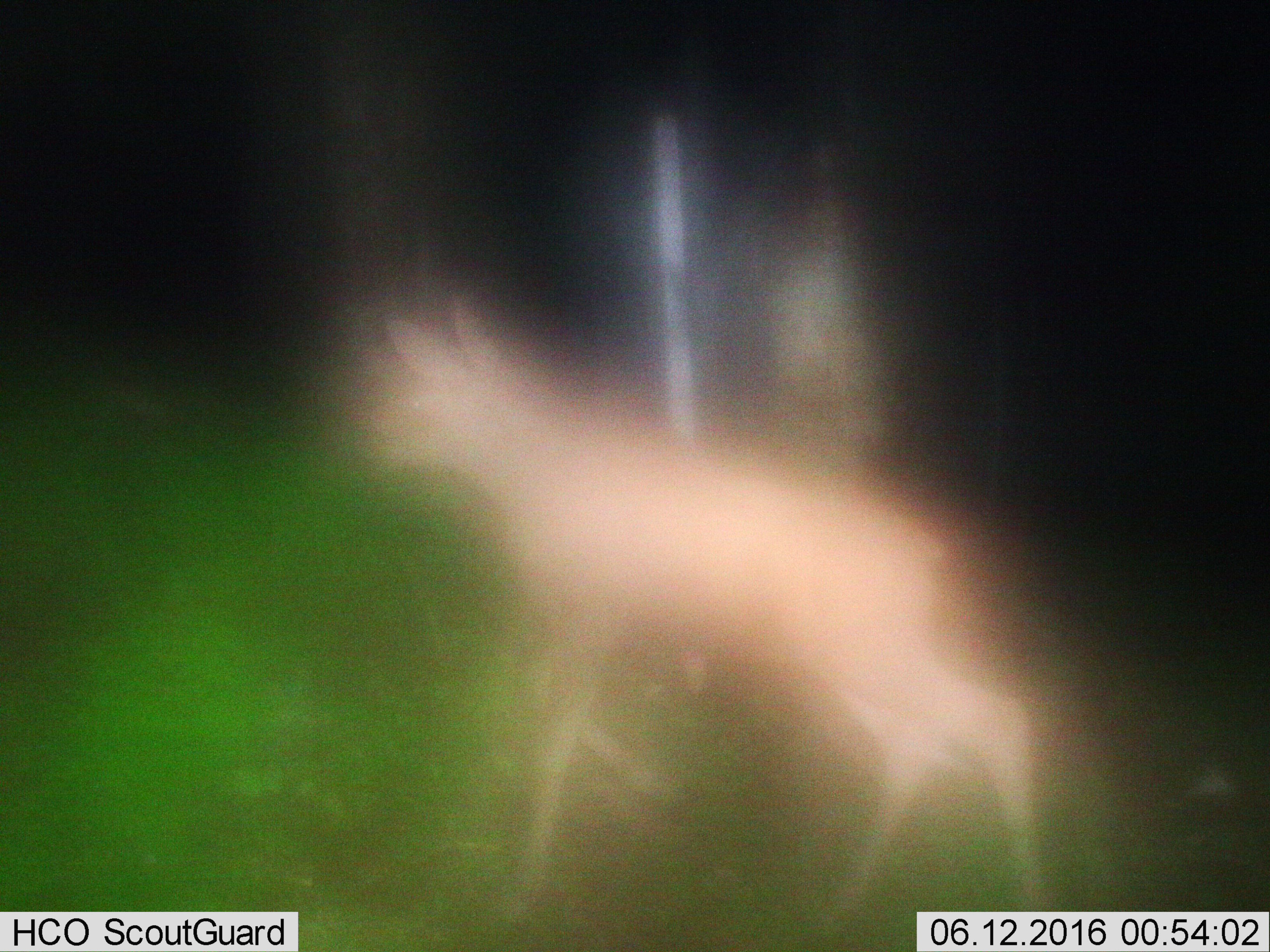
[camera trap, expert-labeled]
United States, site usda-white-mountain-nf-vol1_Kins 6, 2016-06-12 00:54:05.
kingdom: Animalia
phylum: Chordata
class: Mammalia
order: Artiodactyla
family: Cervidae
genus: Alces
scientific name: Alces alces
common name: moose